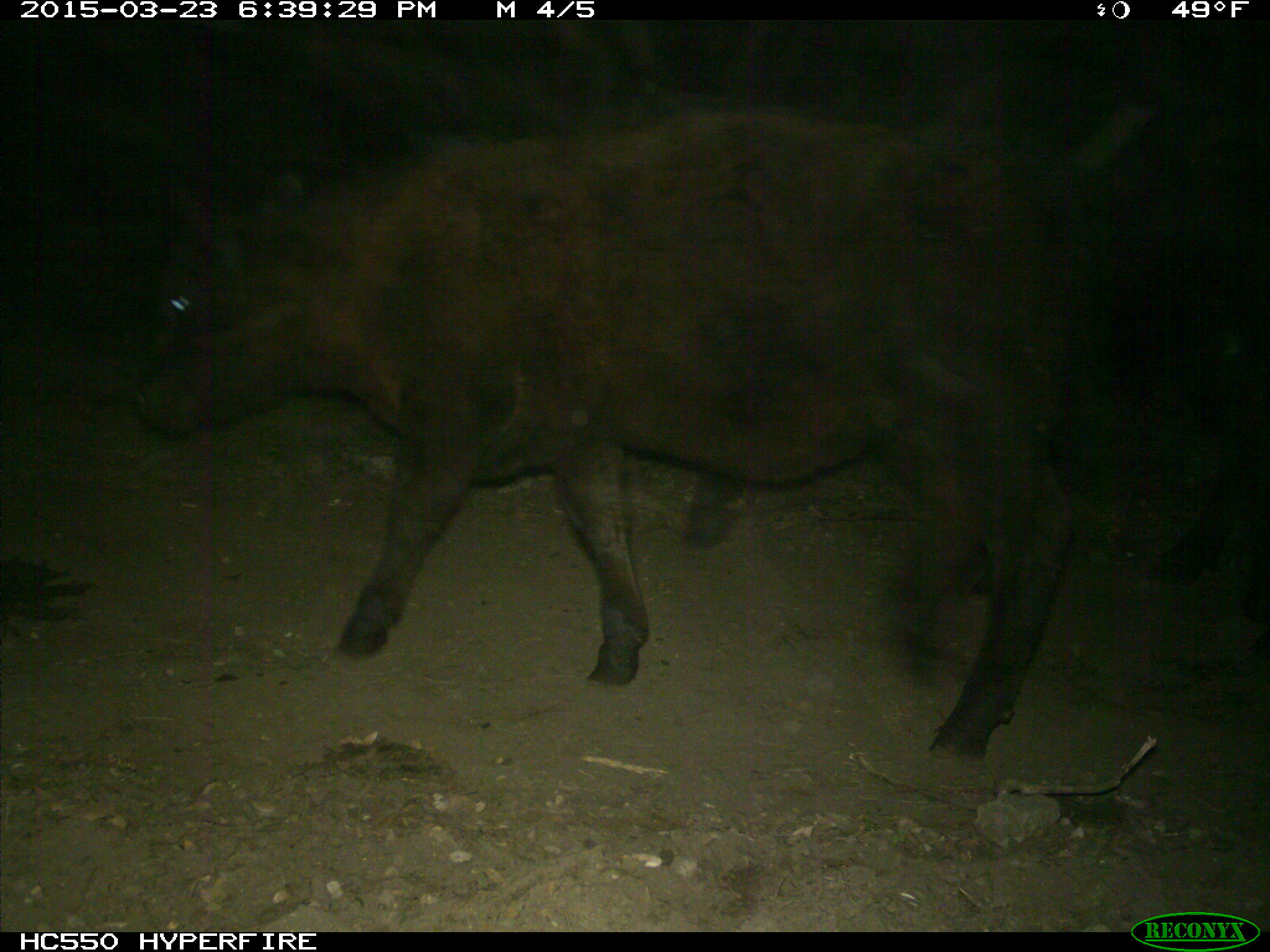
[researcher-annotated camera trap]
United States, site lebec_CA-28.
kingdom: Animalia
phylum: Chordata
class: Mammalia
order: Artiodactyla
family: Bovidae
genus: Bos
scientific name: Bos taurus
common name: domestic cow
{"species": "Bos taurus (domestic cow)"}